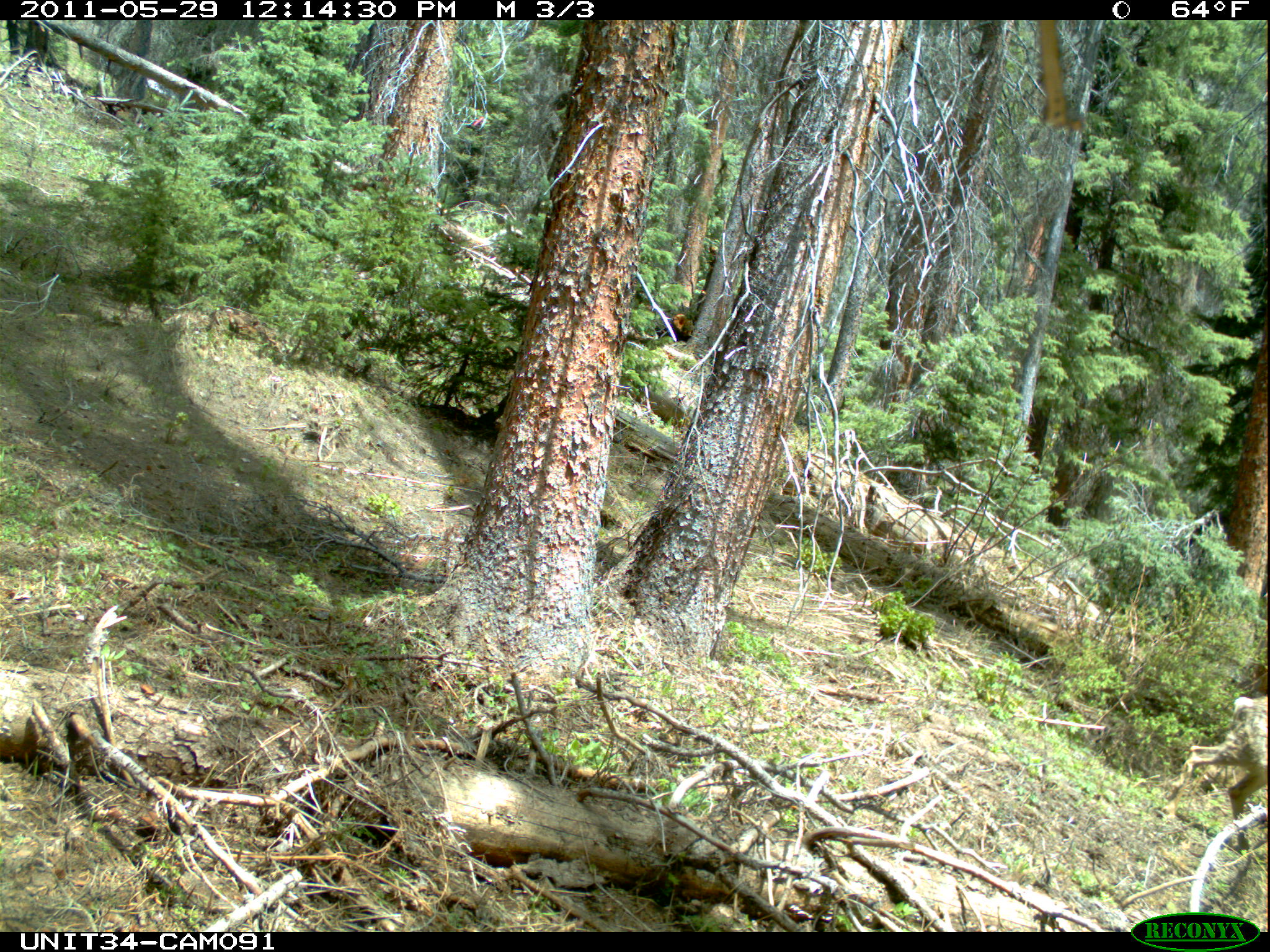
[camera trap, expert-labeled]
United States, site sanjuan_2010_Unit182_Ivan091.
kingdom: Animalia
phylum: Chordata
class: Mammalia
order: Artiodactyla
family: Cervidae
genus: Odocoileus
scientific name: Odocoileus hemionus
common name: mule deer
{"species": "Odocoileus hemionus (mule deer)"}